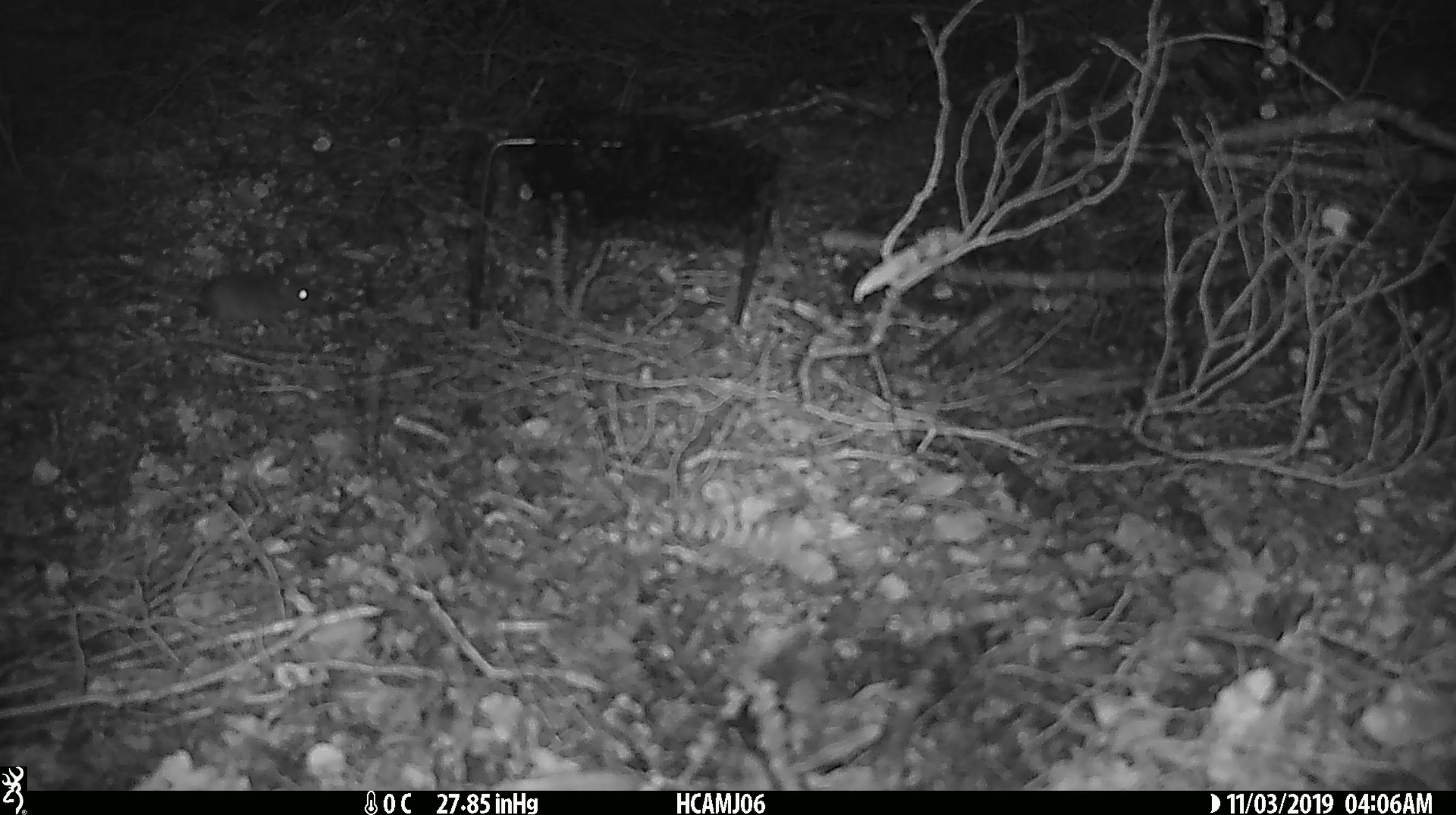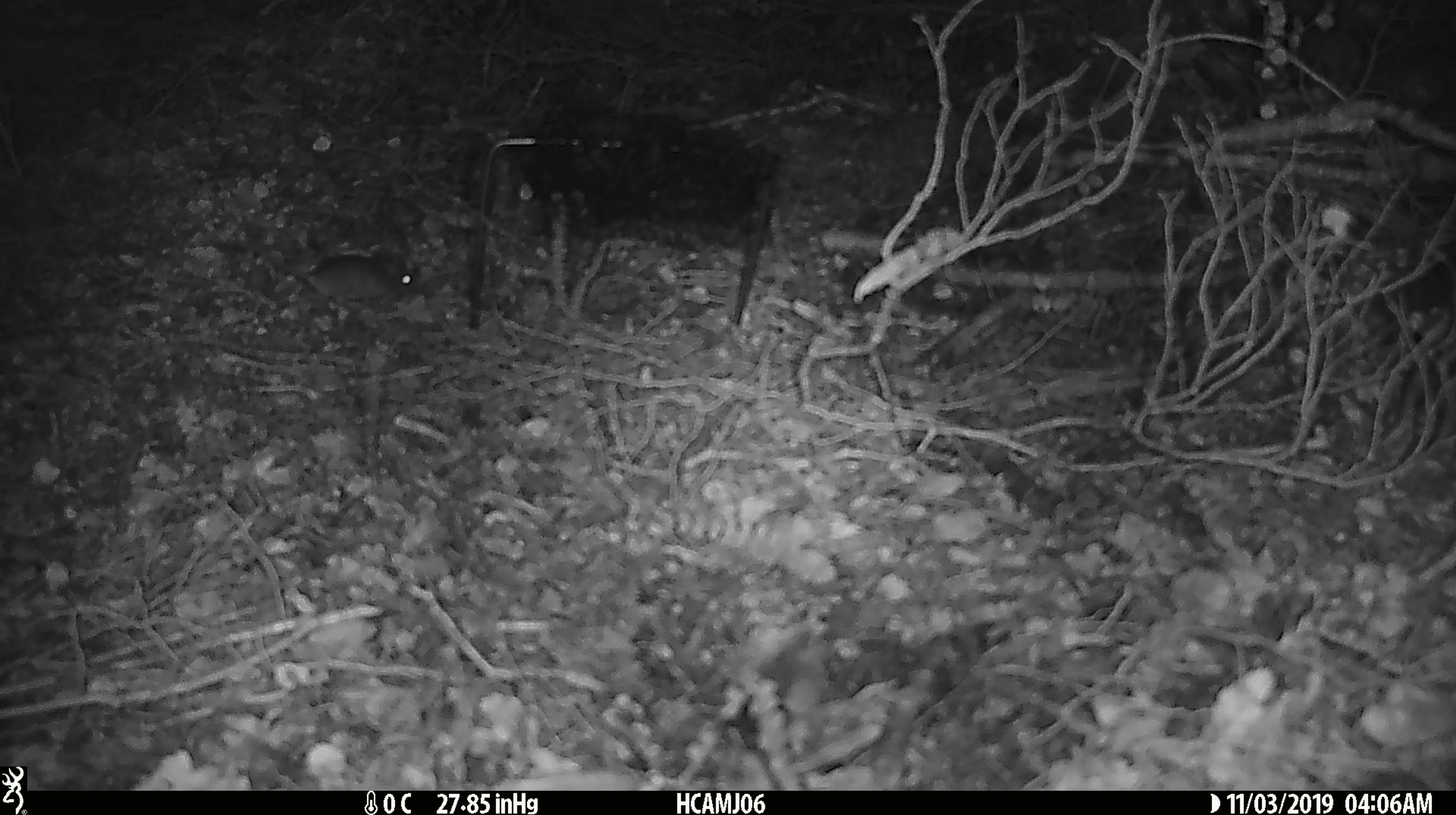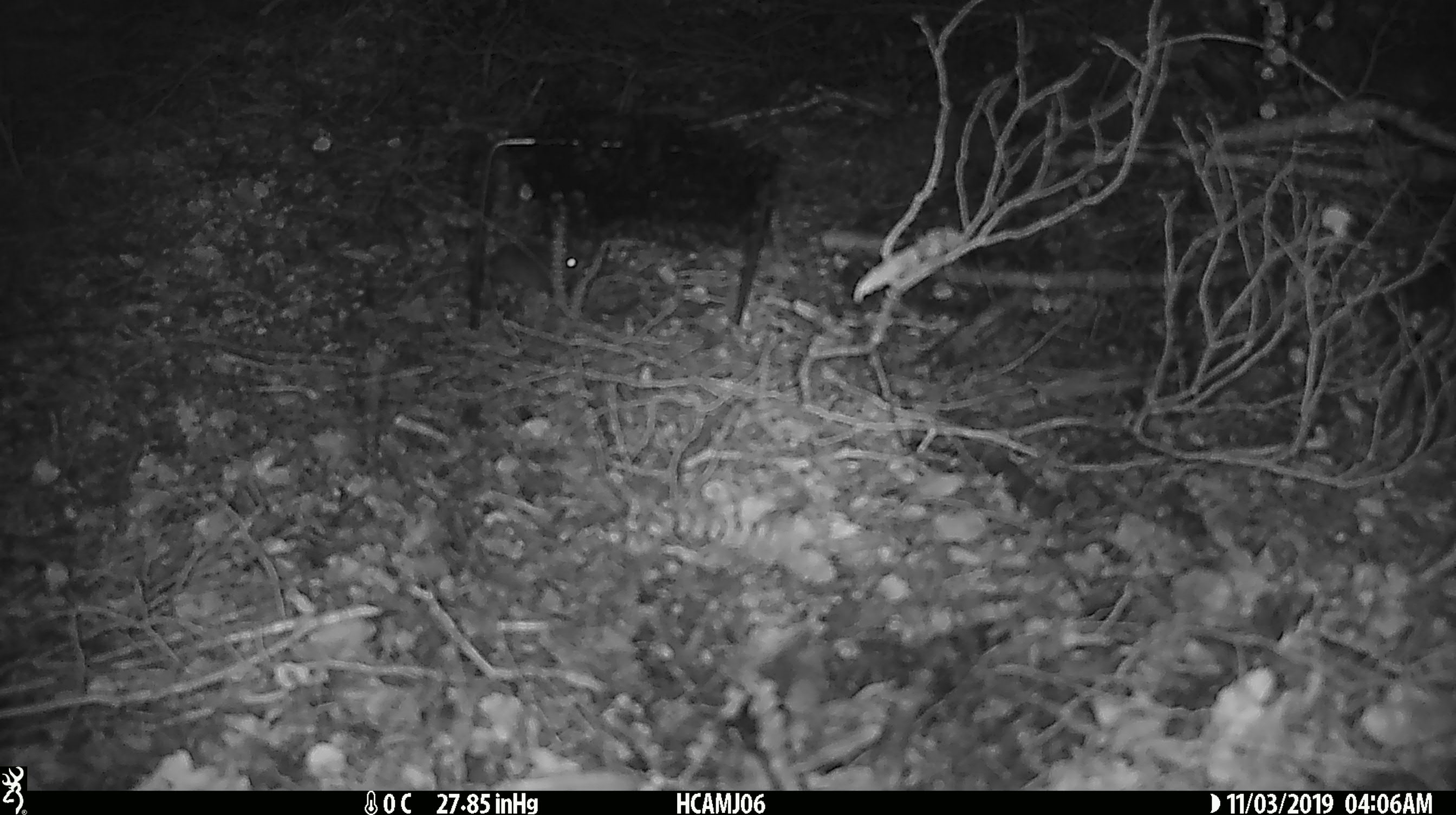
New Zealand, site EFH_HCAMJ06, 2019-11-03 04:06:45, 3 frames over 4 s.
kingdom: Animalia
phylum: Chordata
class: Mammalia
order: Rodentia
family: Muridae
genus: Mus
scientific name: Mus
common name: mouse